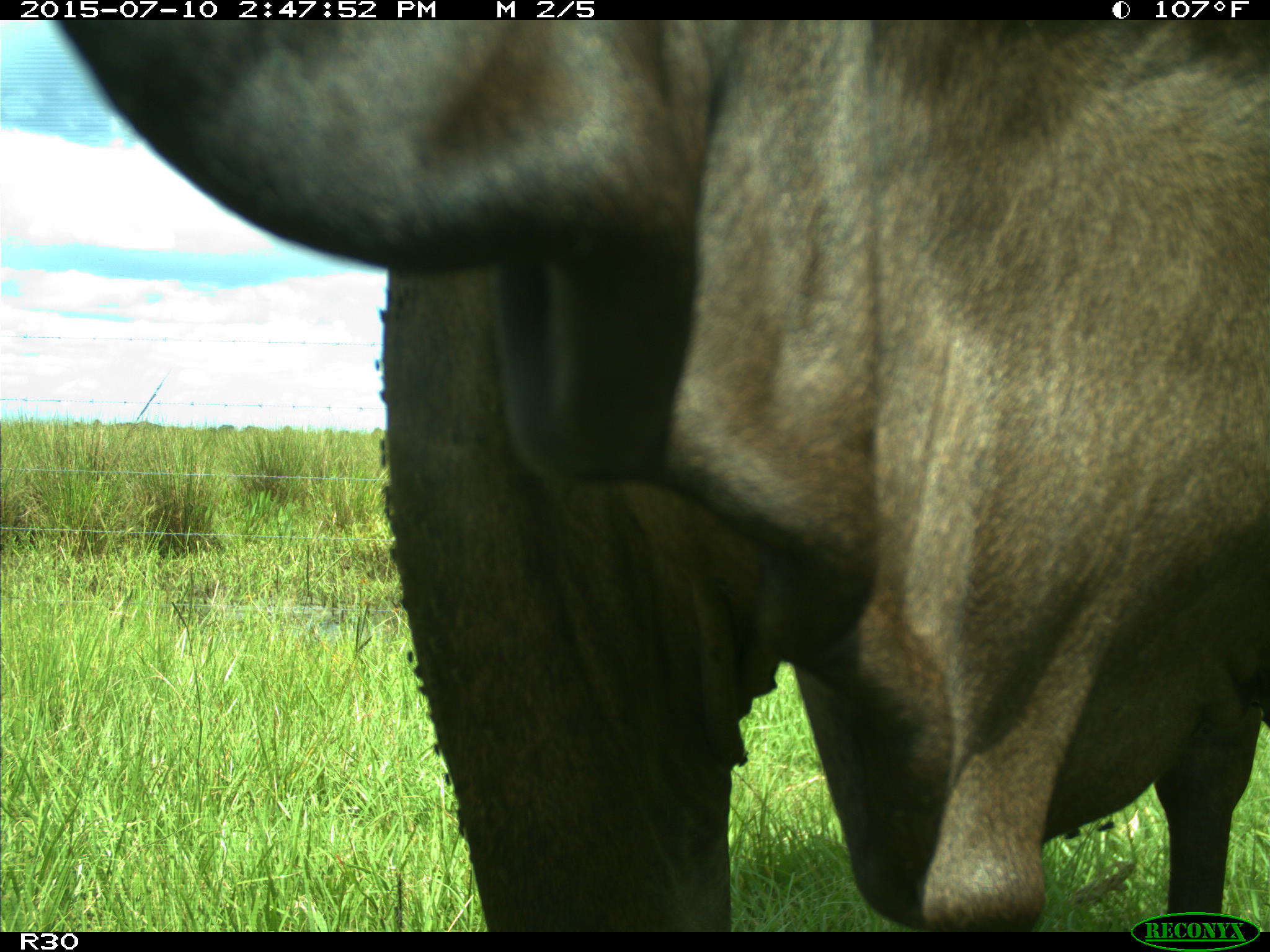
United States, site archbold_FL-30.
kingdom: Animalia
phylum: Chordata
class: Mammalia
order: Artiodactyla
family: Bovidae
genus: Bos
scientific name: Bos taurus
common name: domestic cow